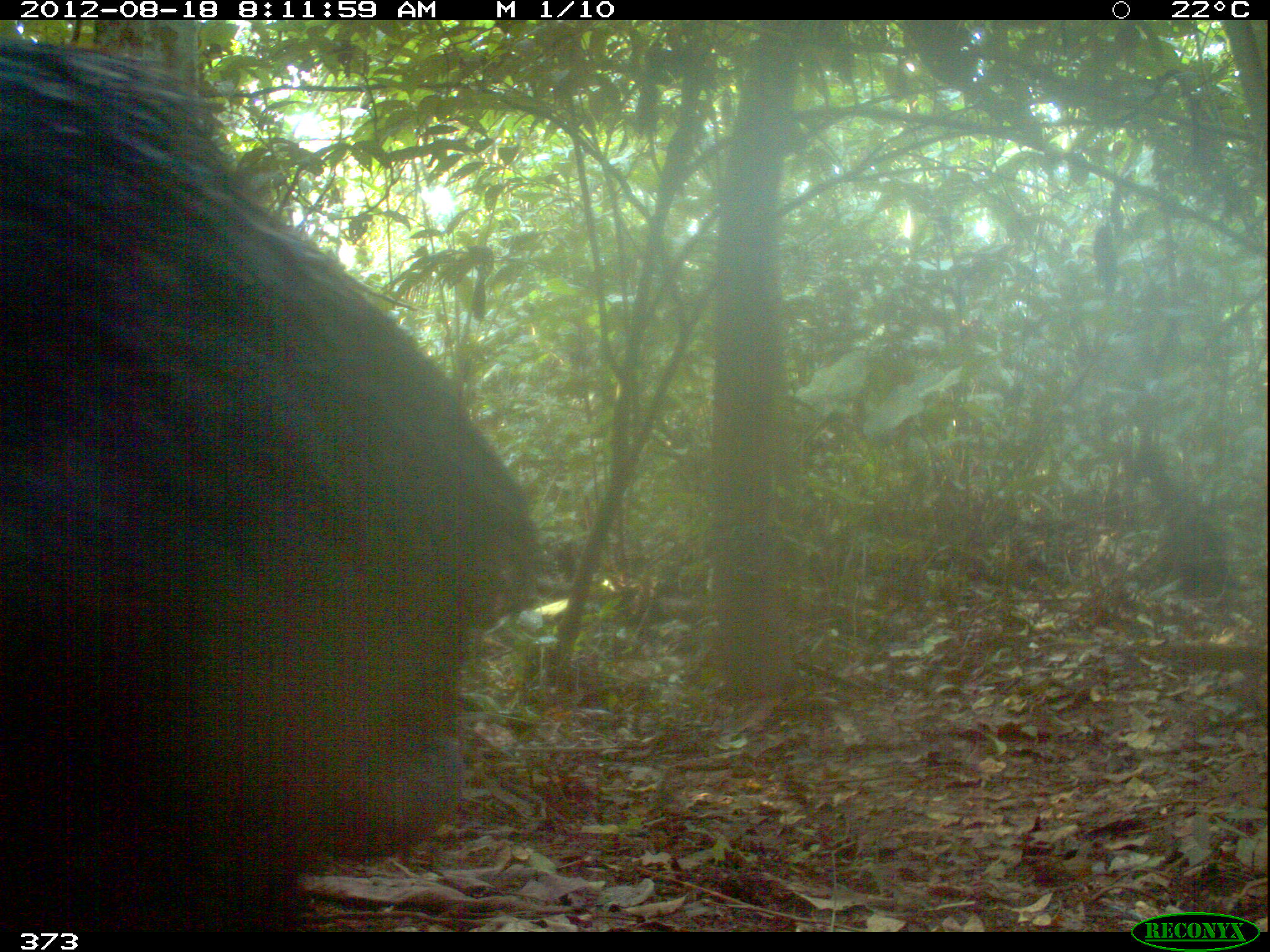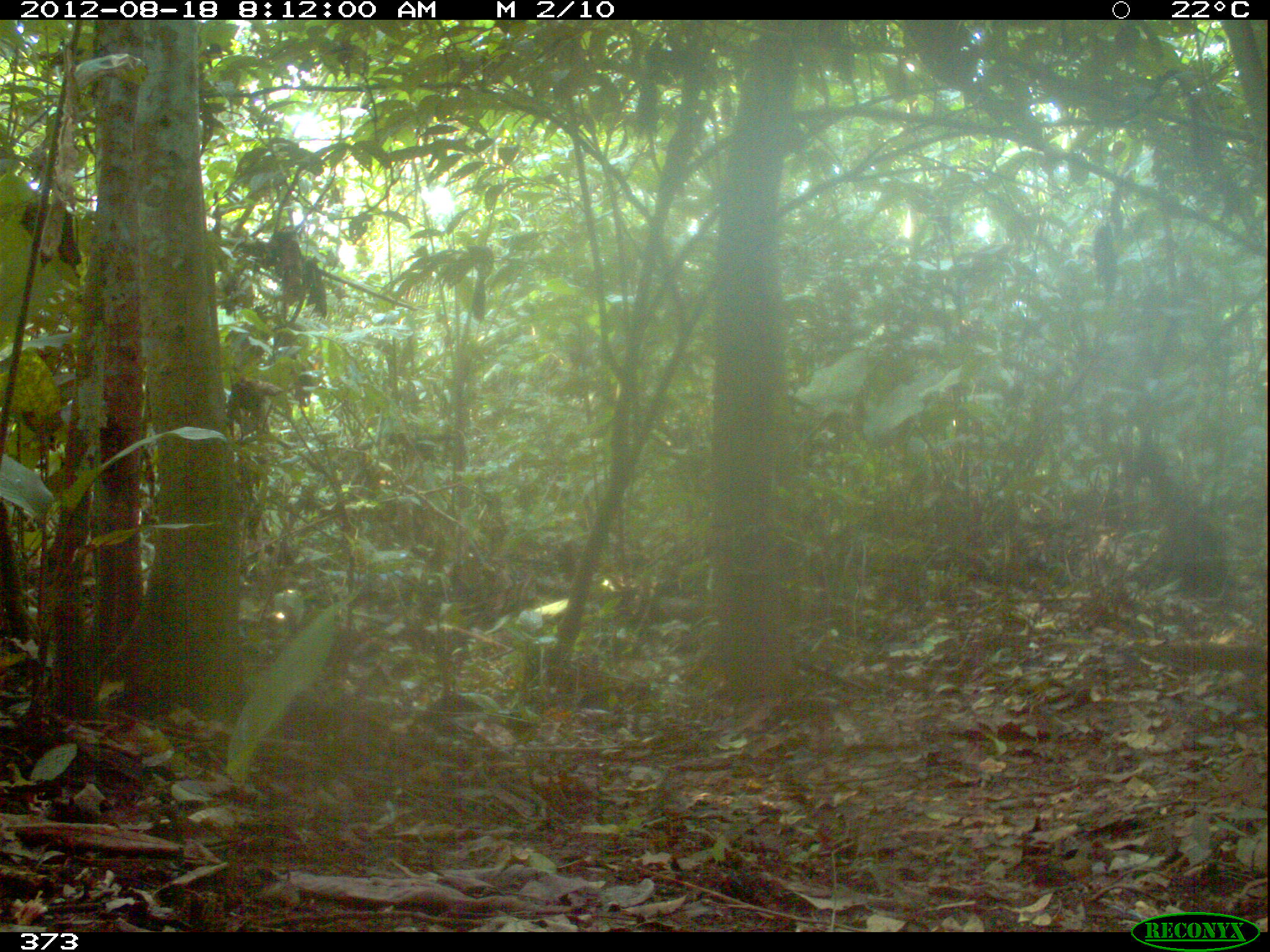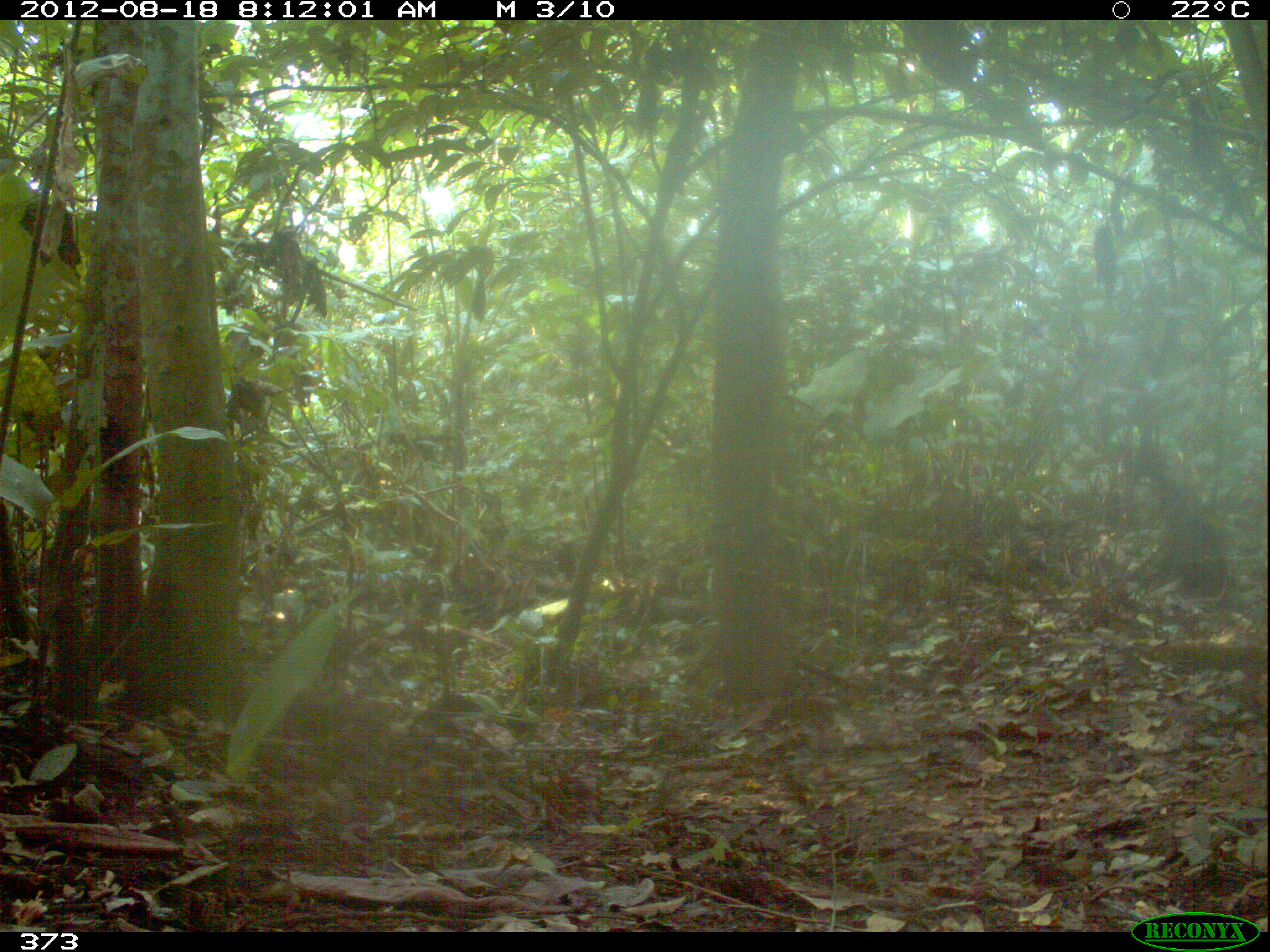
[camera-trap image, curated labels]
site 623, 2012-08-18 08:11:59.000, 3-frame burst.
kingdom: Animalia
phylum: Chordata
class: Mammalia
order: Artiodactyla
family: Tayassuidae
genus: Tayassu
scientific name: Tayassu pecari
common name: white-lipped peccary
Tayassu pecari (white-lipped peccary).